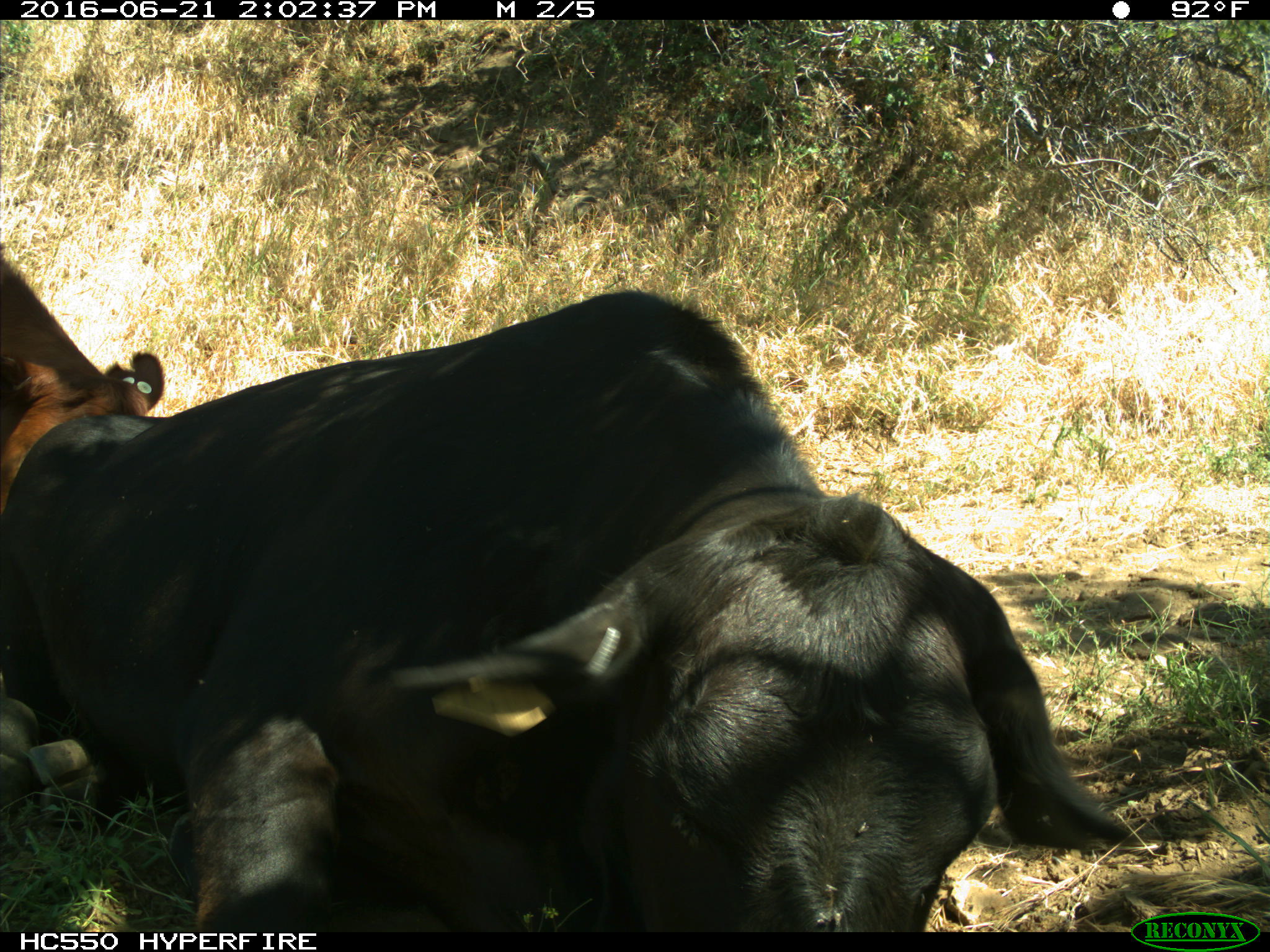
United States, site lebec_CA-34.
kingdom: Animalia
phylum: Chordata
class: Mammalia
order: Artiodactyla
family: Bovidae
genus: Bos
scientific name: Bos taurus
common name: domestic cow